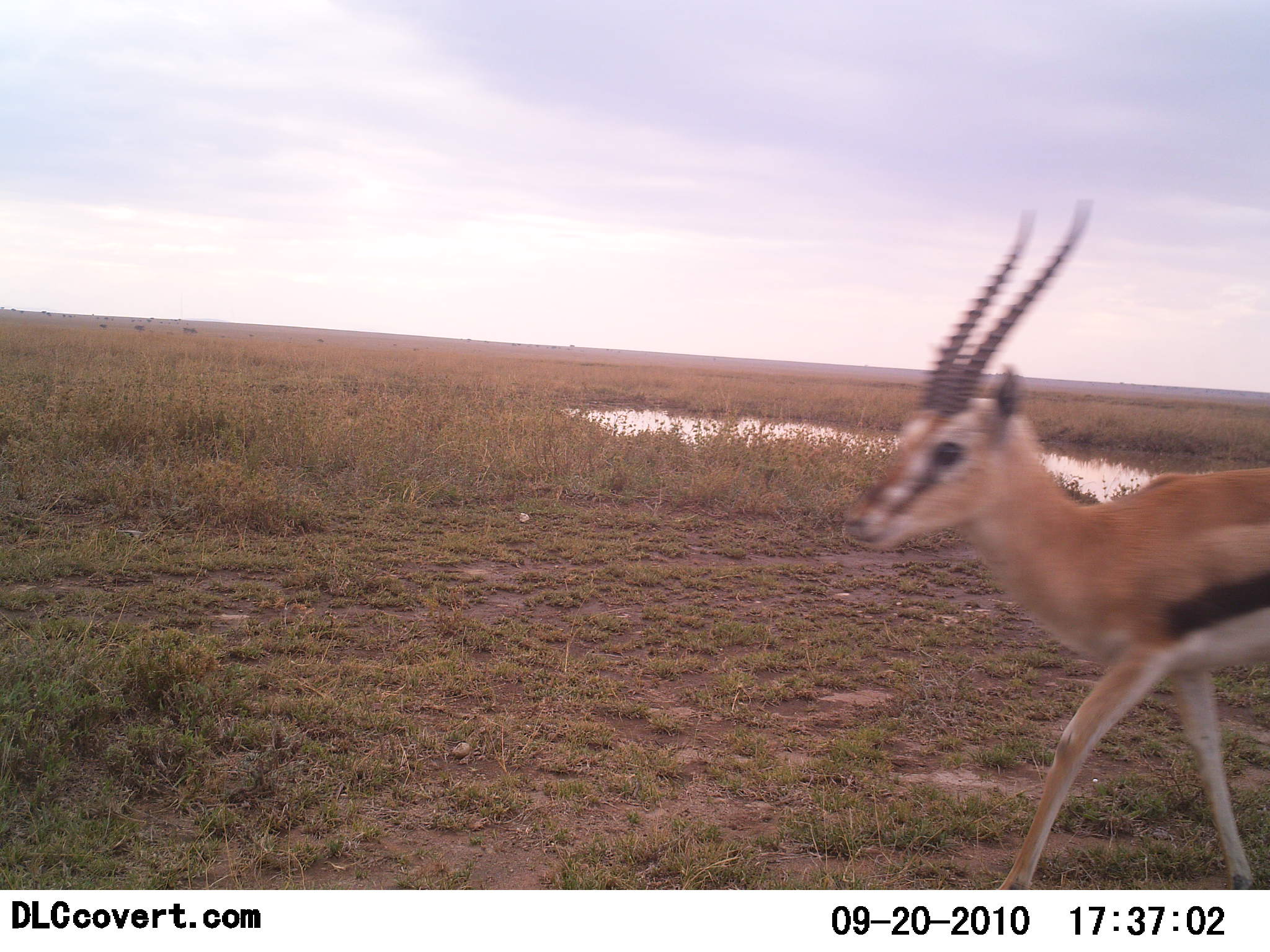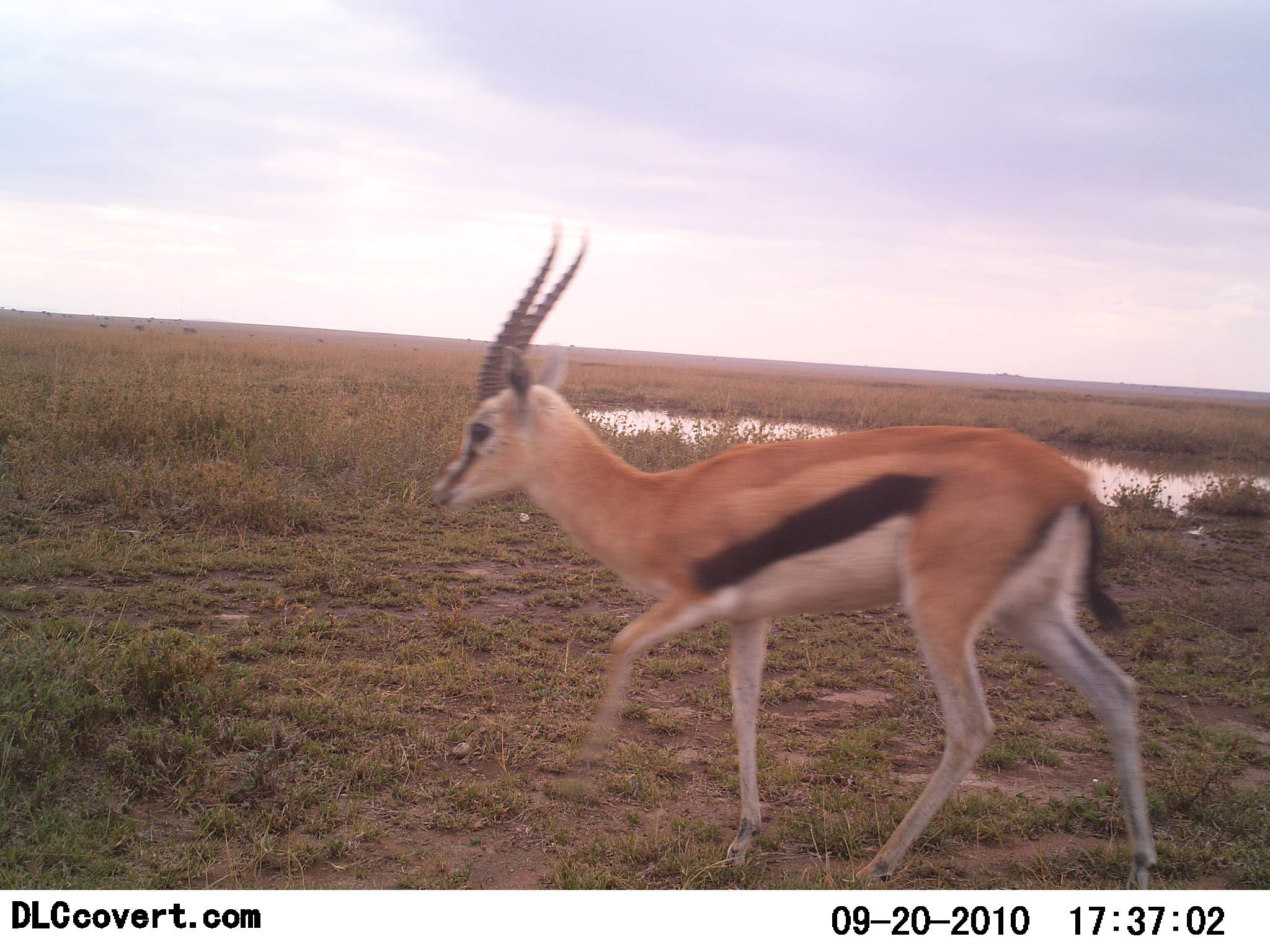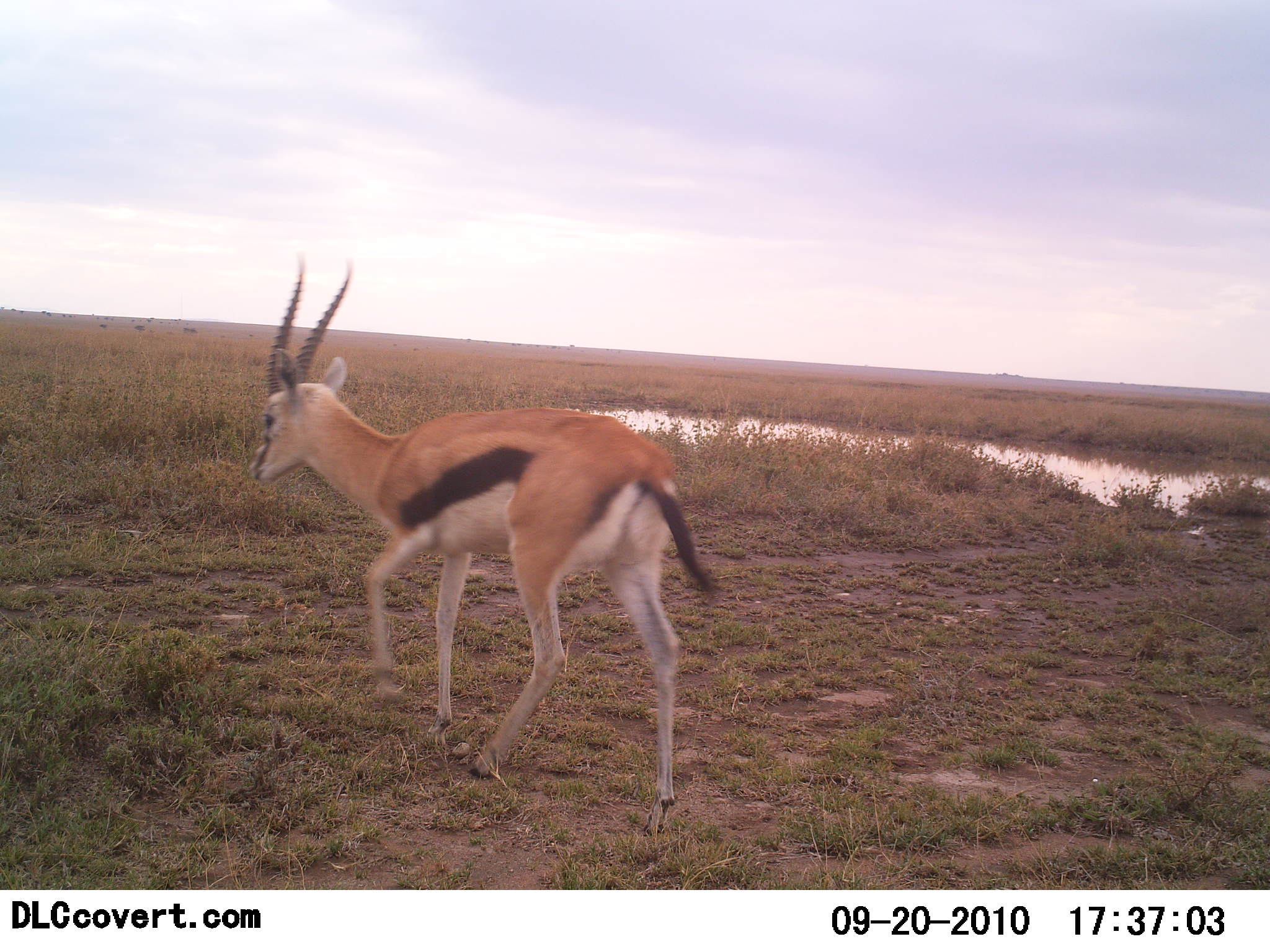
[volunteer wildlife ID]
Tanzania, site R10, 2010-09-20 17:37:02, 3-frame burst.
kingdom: Animalia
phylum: Chordata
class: Mammalia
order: Artiodactyla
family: Bovidae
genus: Eudorcas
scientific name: Eudorcas thomsonii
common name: thomson's gazelle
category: gazellethomsons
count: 1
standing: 8%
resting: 0%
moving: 100%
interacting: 0%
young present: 0%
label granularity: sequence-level